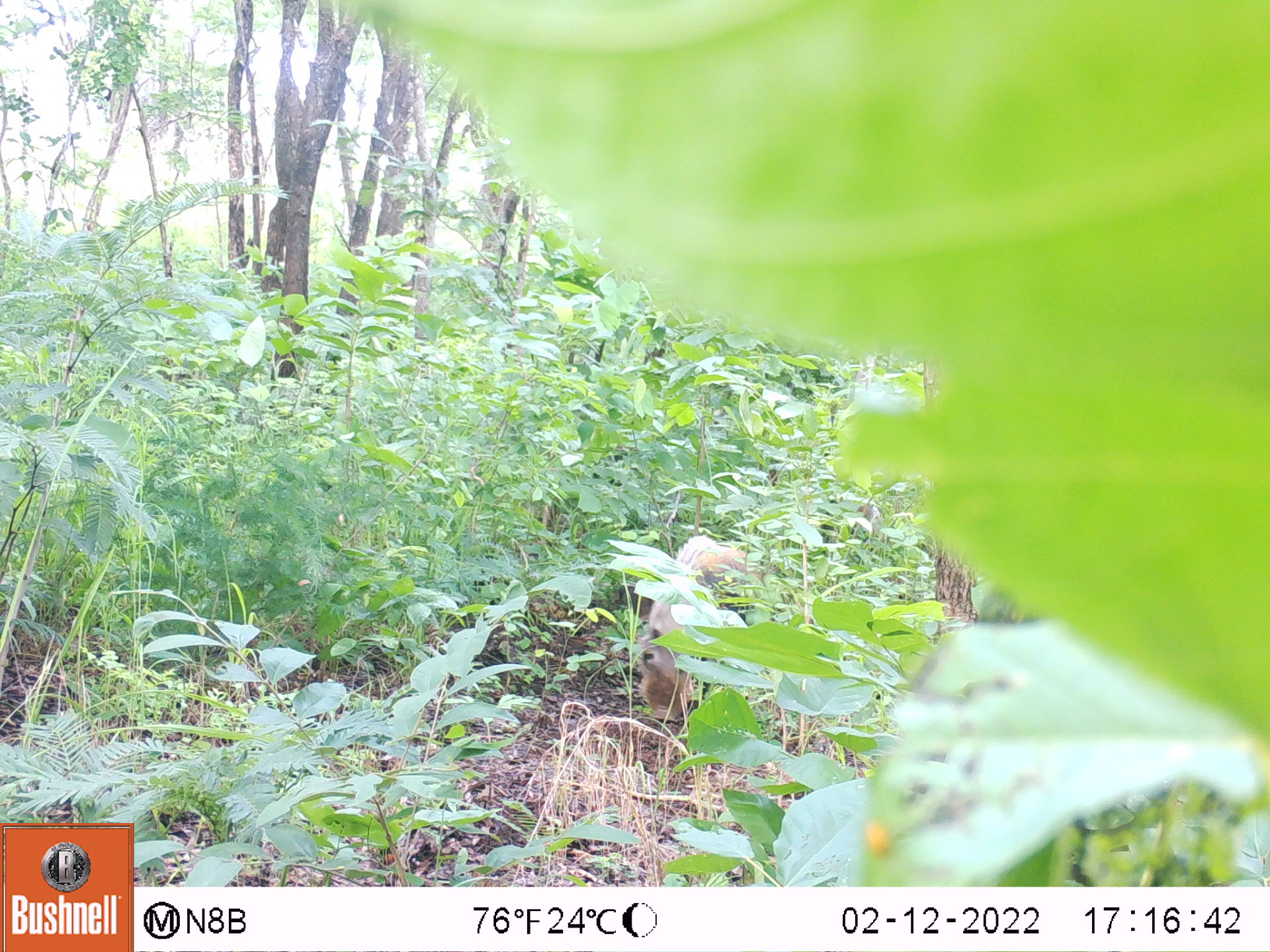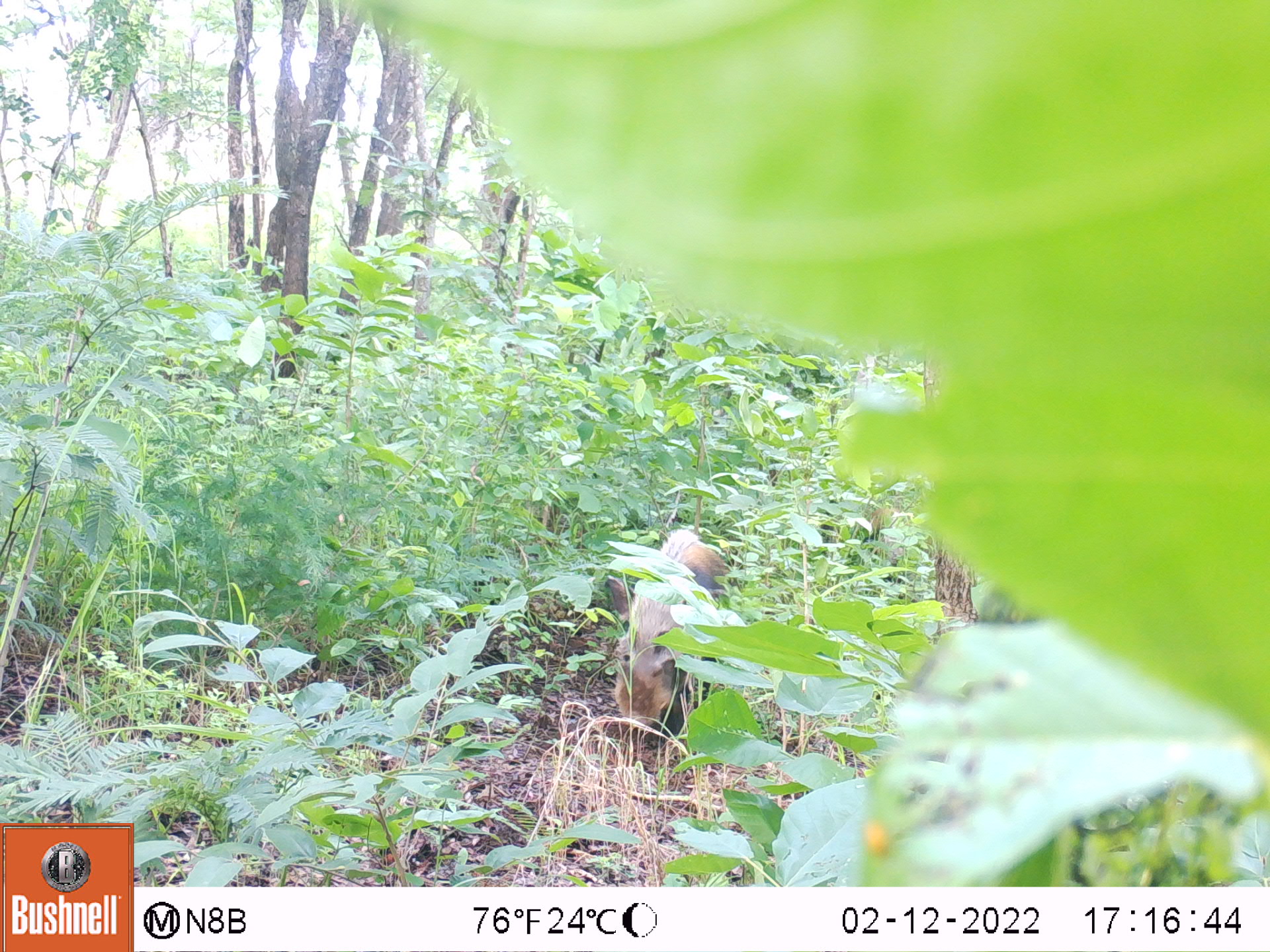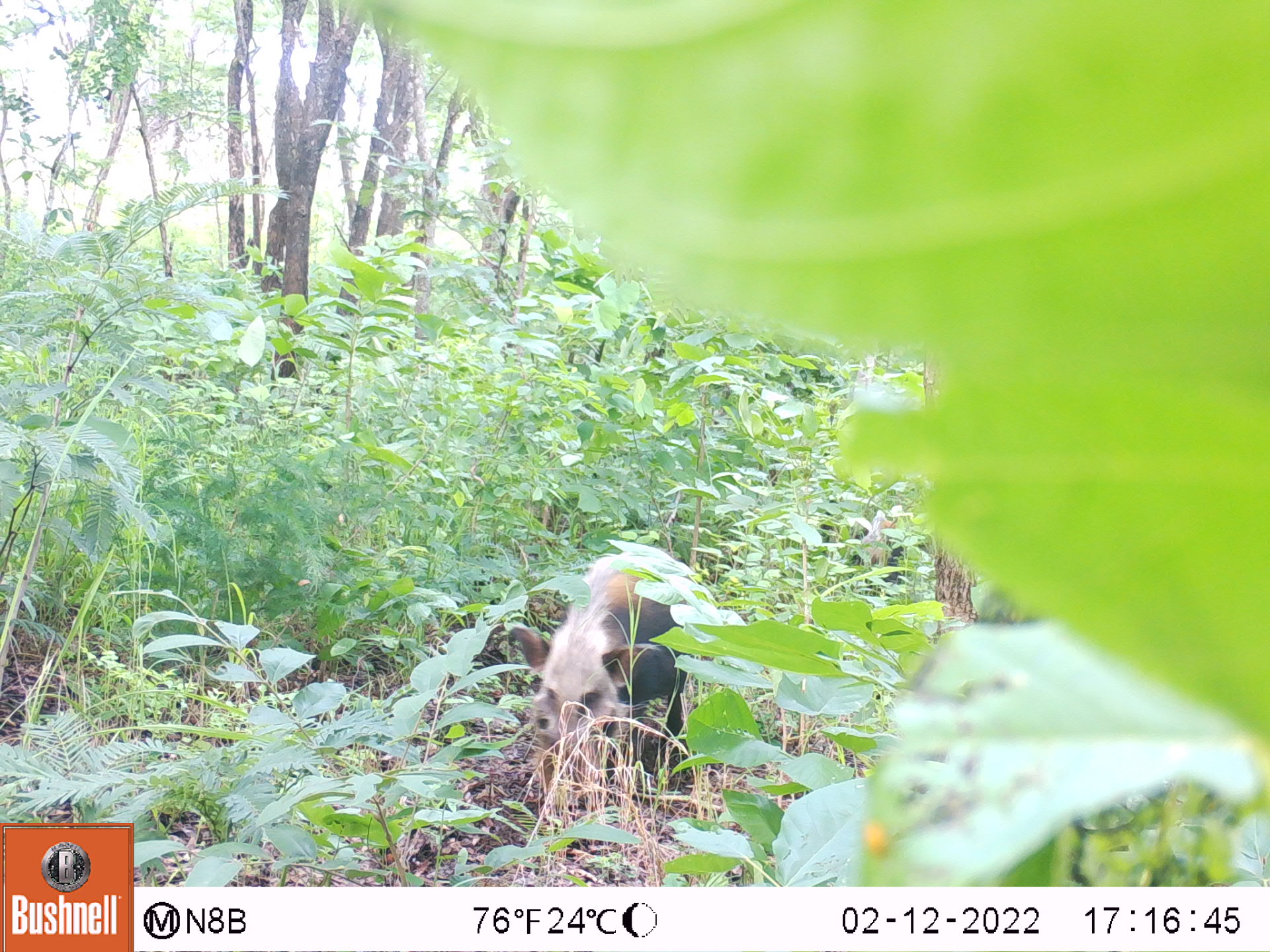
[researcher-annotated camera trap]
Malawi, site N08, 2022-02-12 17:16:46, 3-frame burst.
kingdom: Animalia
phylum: Chordata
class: Mammalia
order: Artiodactyla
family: Suidae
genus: Potamochoerus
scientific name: Potamochoerus larvatus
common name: bushpig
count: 1